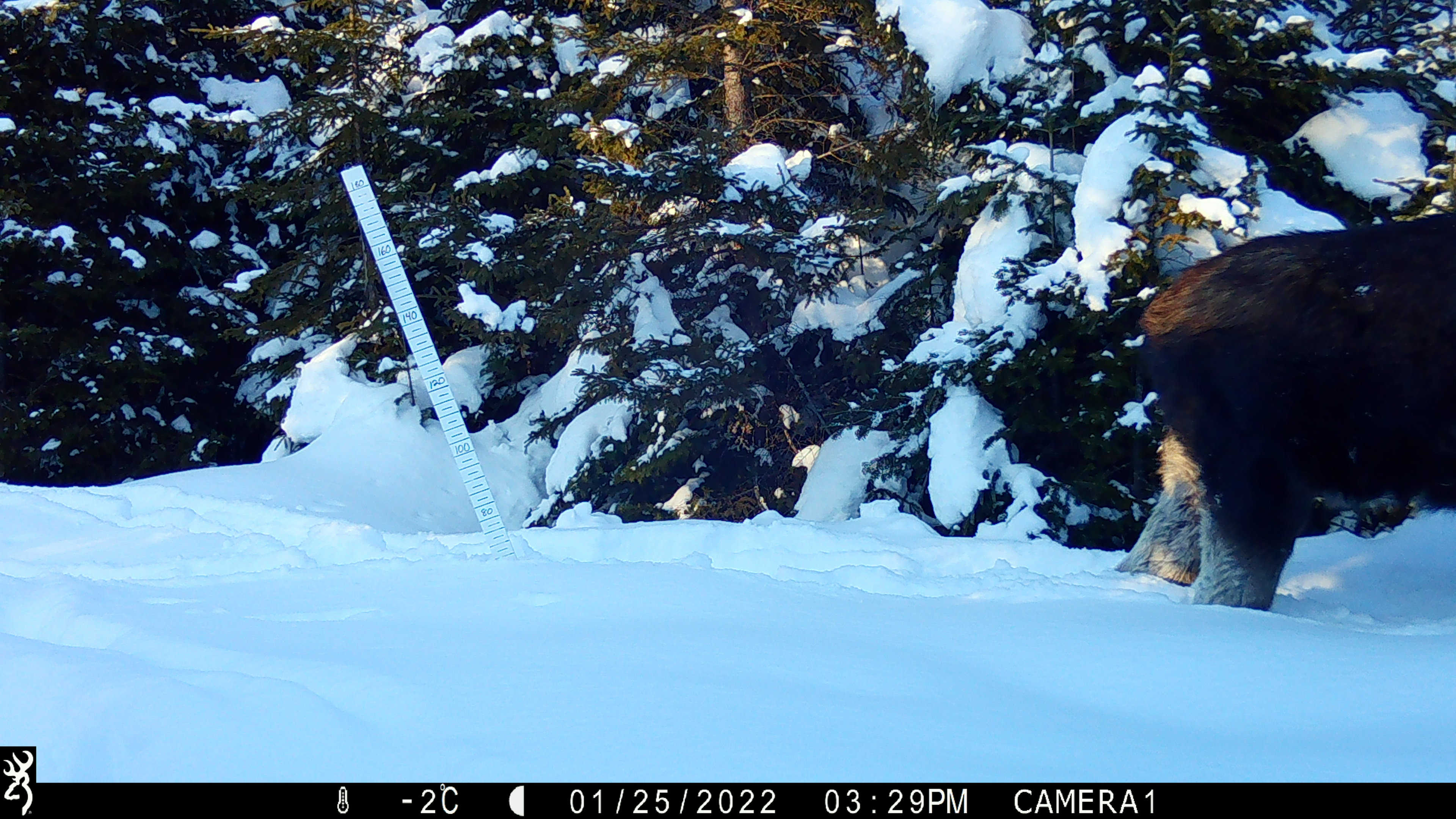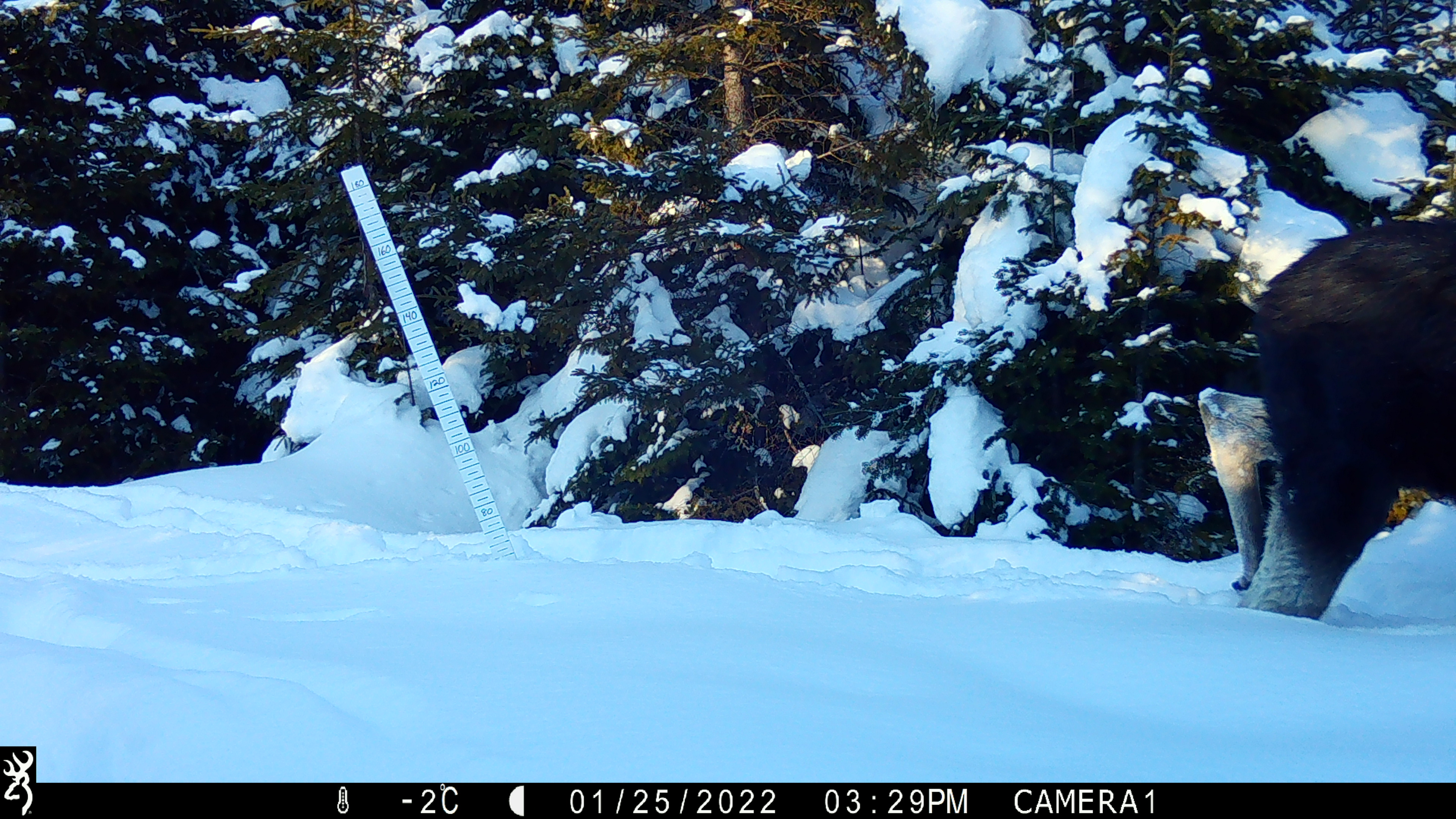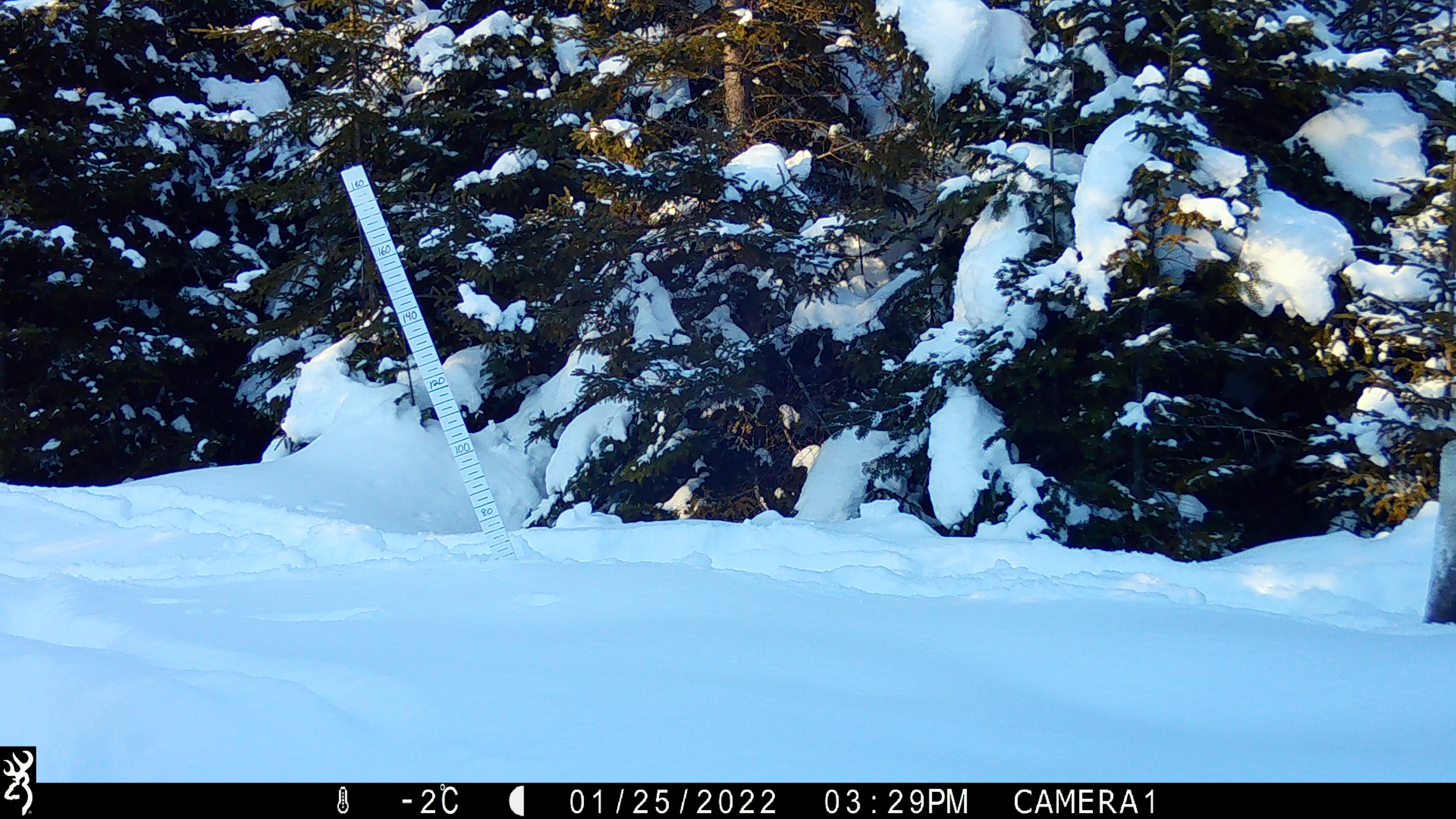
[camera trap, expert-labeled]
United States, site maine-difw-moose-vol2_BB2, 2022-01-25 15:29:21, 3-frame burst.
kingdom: Animalia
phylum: Chordata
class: Mammalia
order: Artiodactyla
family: Cervidae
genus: Alces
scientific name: Alces alces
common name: moose